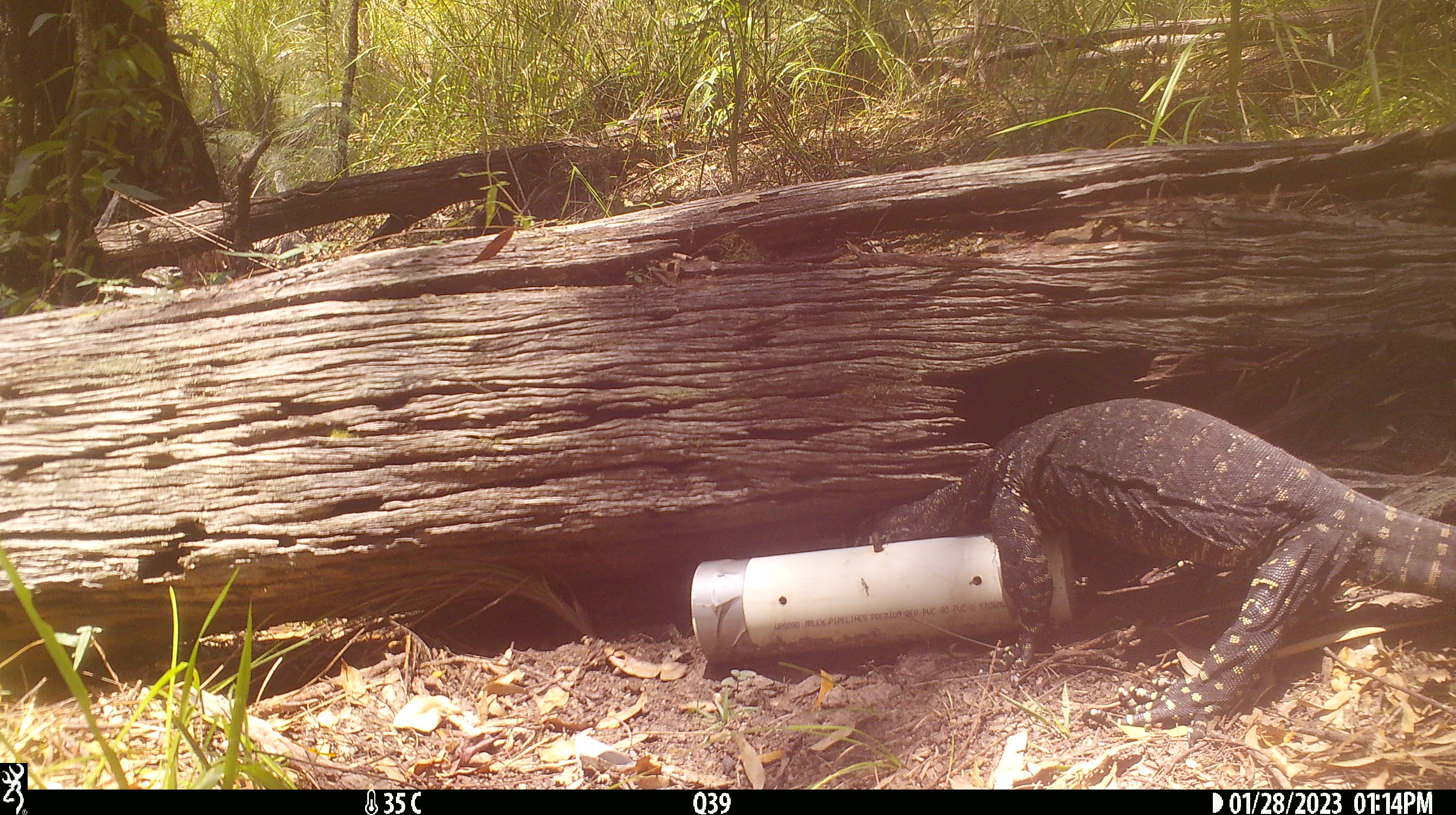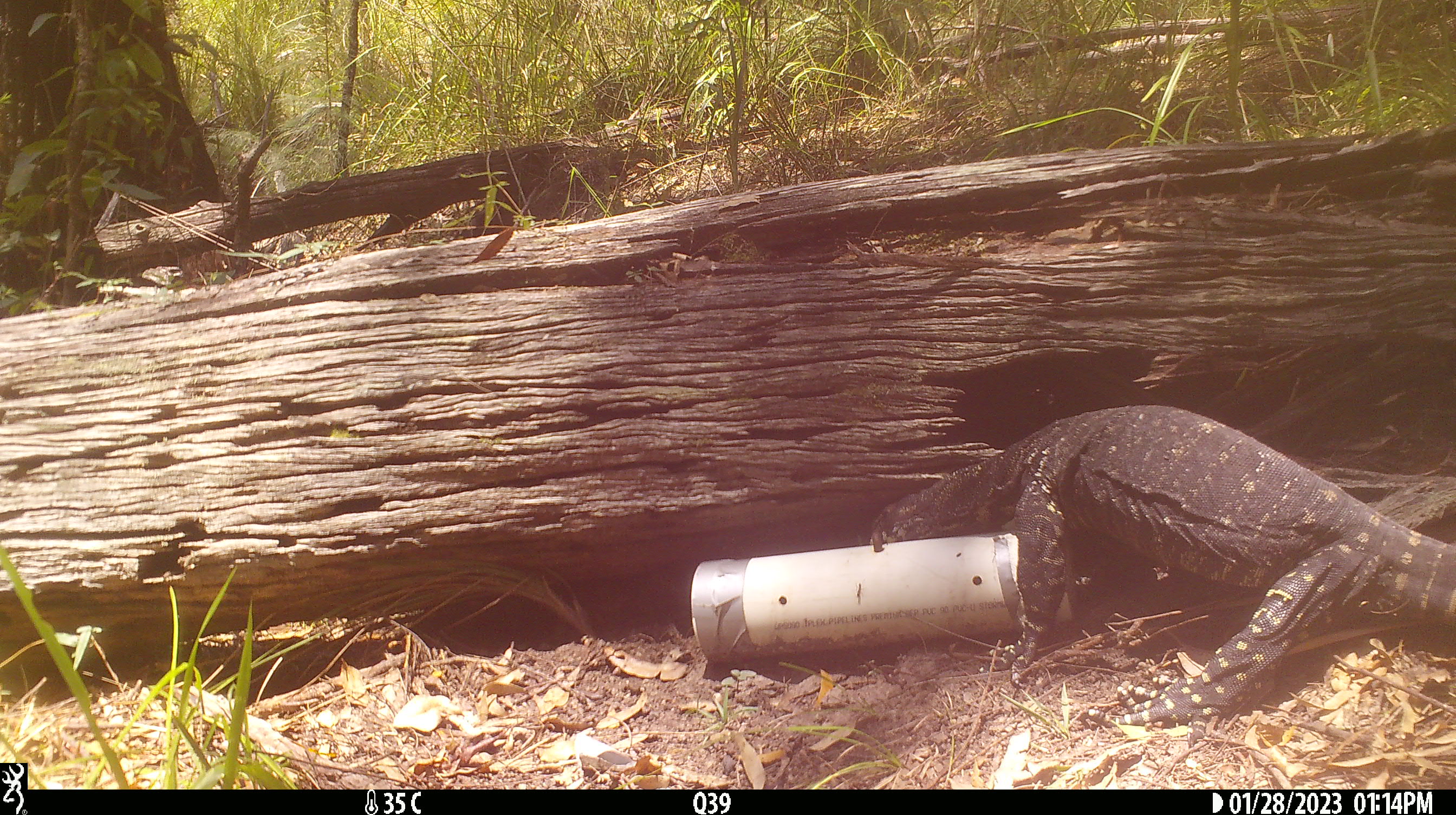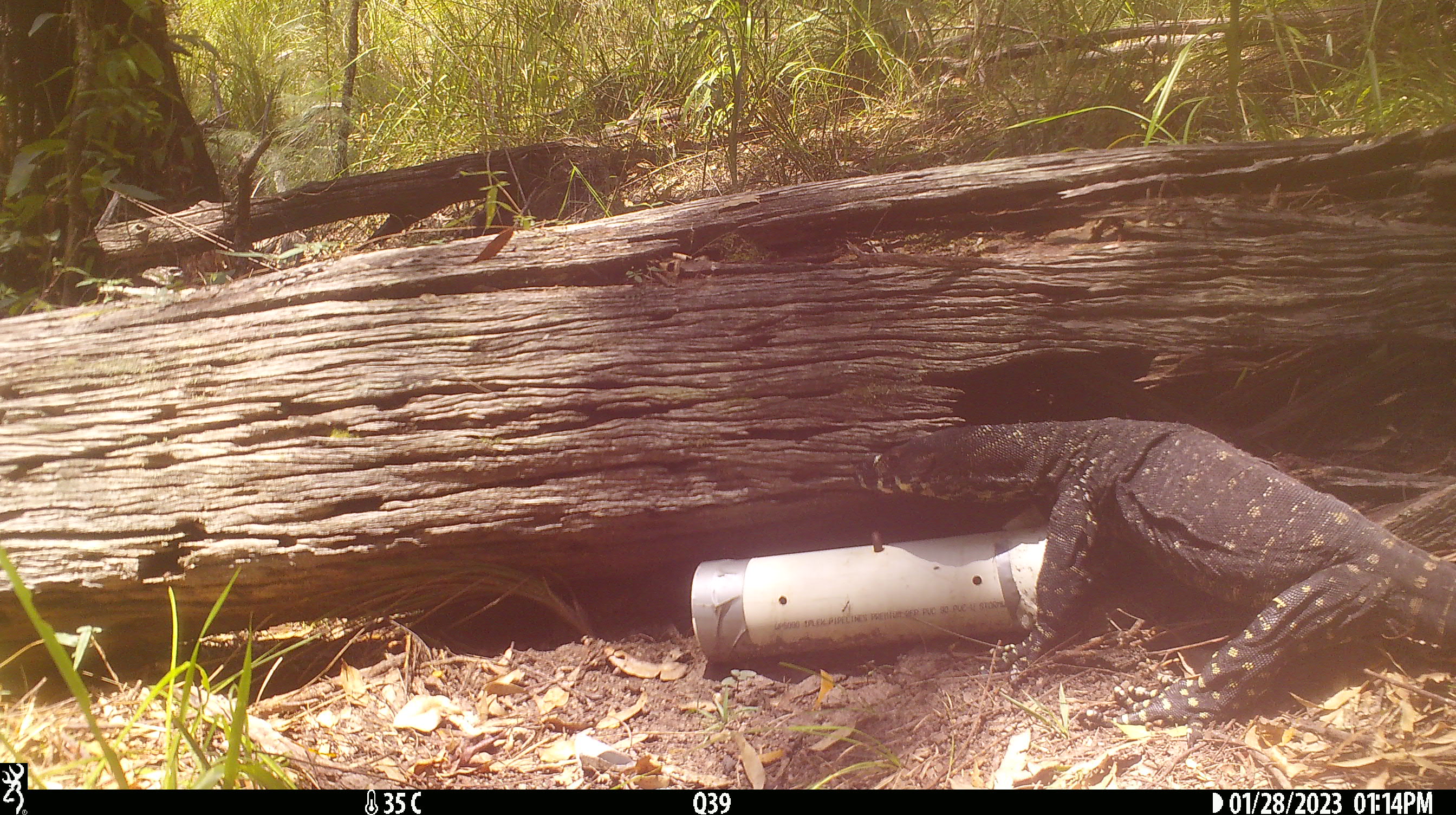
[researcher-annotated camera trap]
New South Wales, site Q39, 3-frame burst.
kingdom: Animalia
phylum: Chordata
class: Reptilia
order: Squamata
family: Varanidae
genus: Varanus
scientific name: Varanus varius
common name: lace monitor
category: goanna